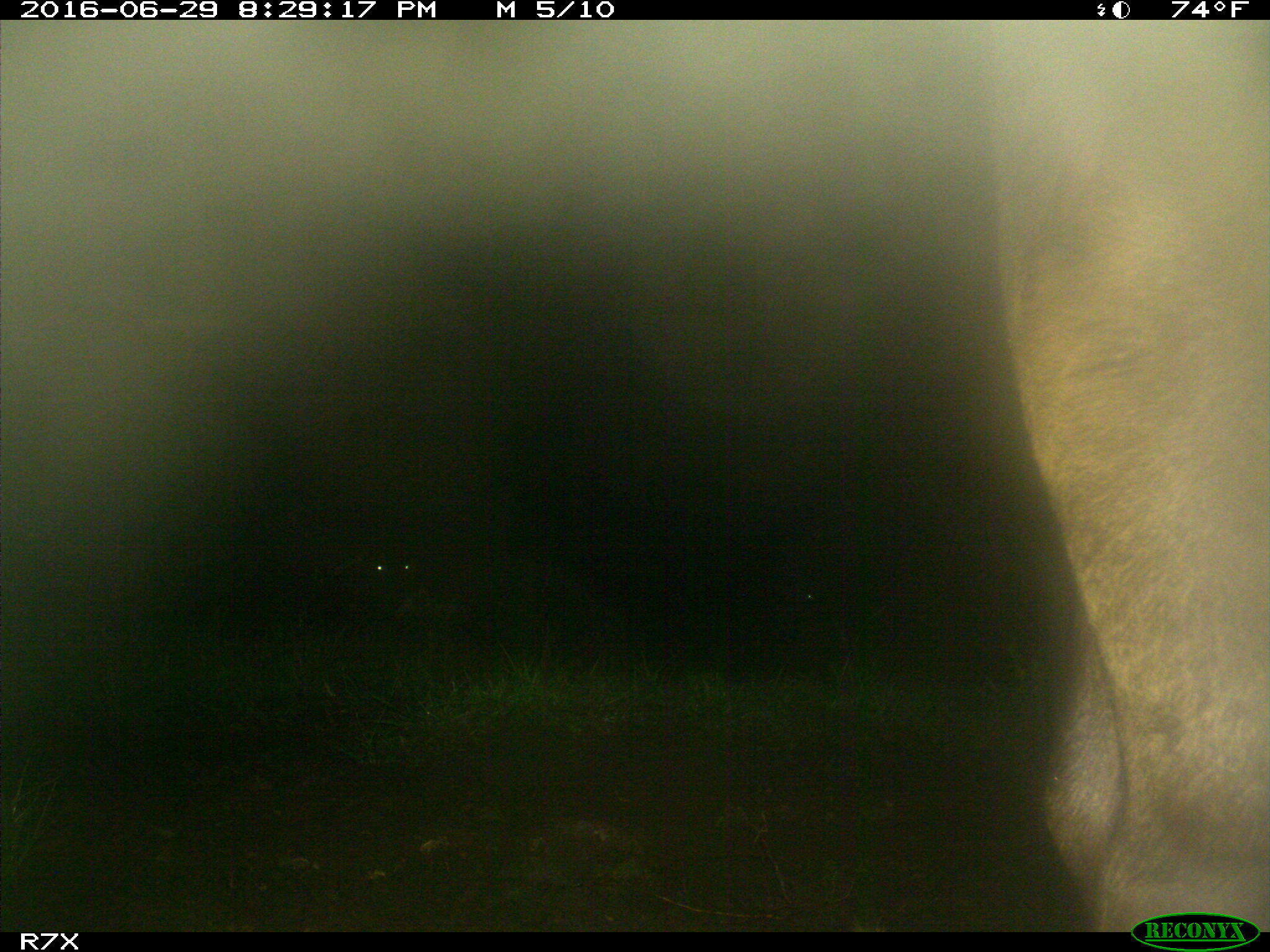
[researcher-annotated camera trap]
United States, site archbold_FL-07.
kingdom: Animalia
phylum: Chordata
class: Mammalia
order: Artiodactyla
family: Bovidae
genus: Bos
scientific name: Bos taurus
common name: domestic cow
Bos taurus (domestic cow).